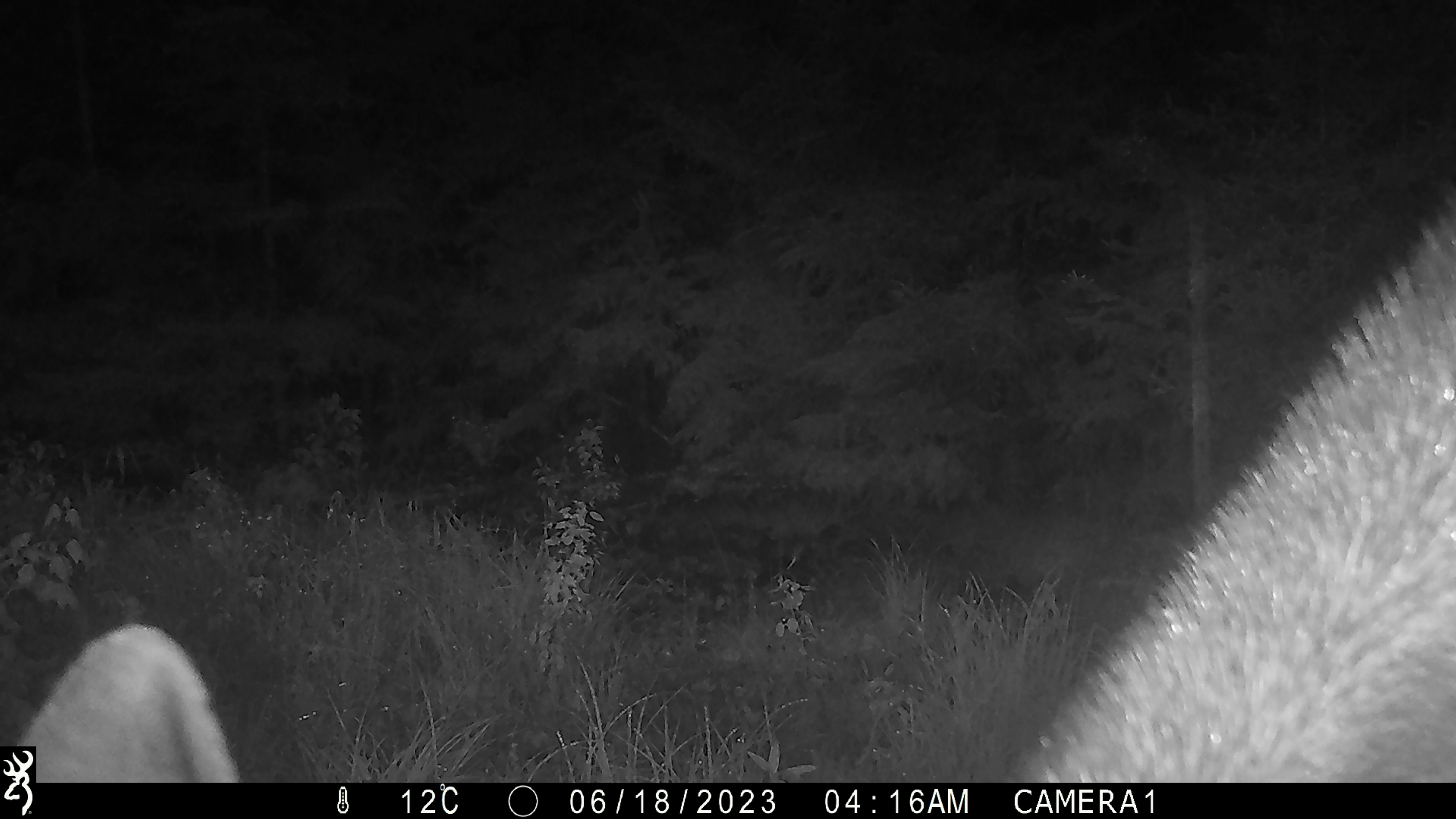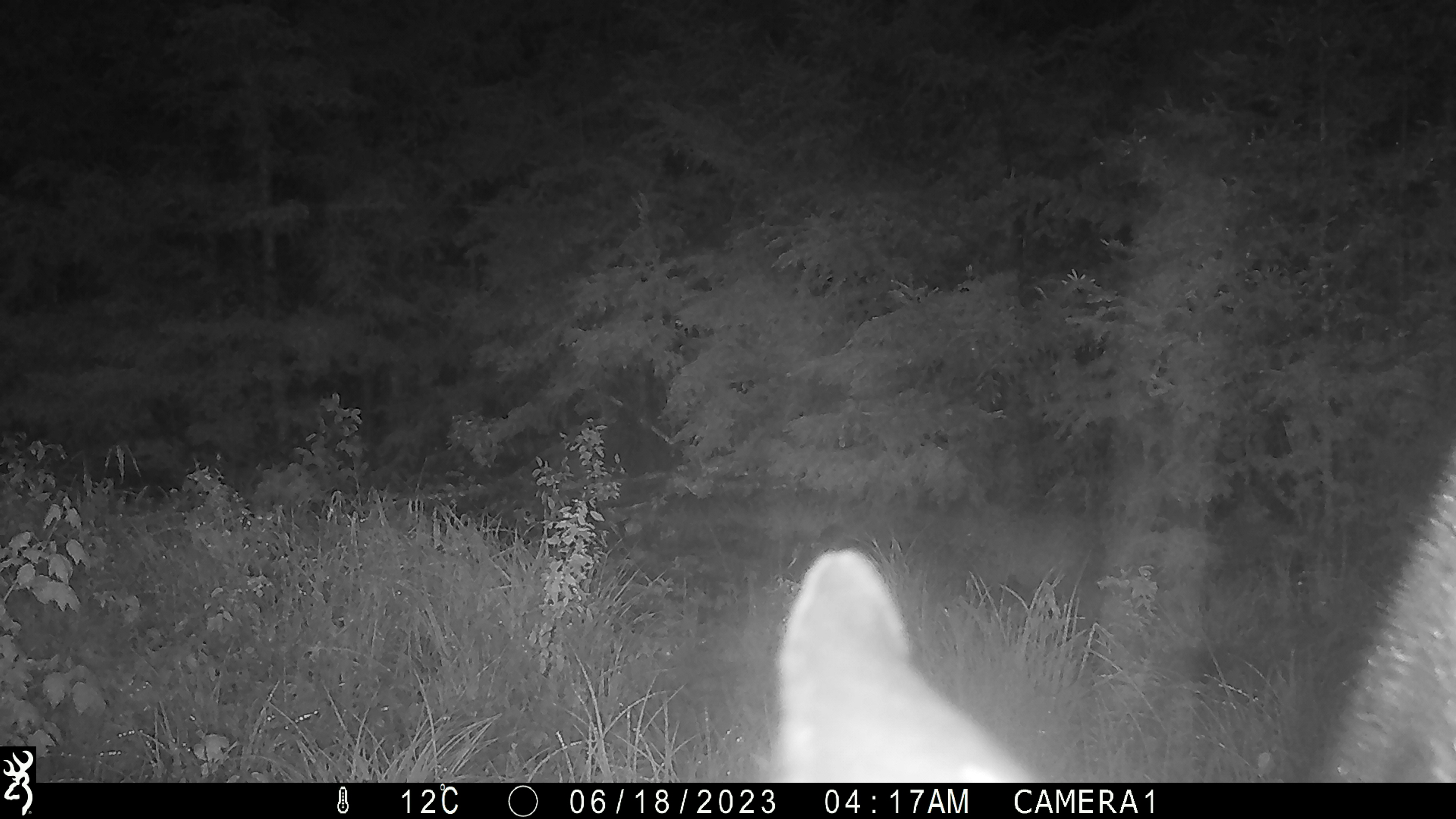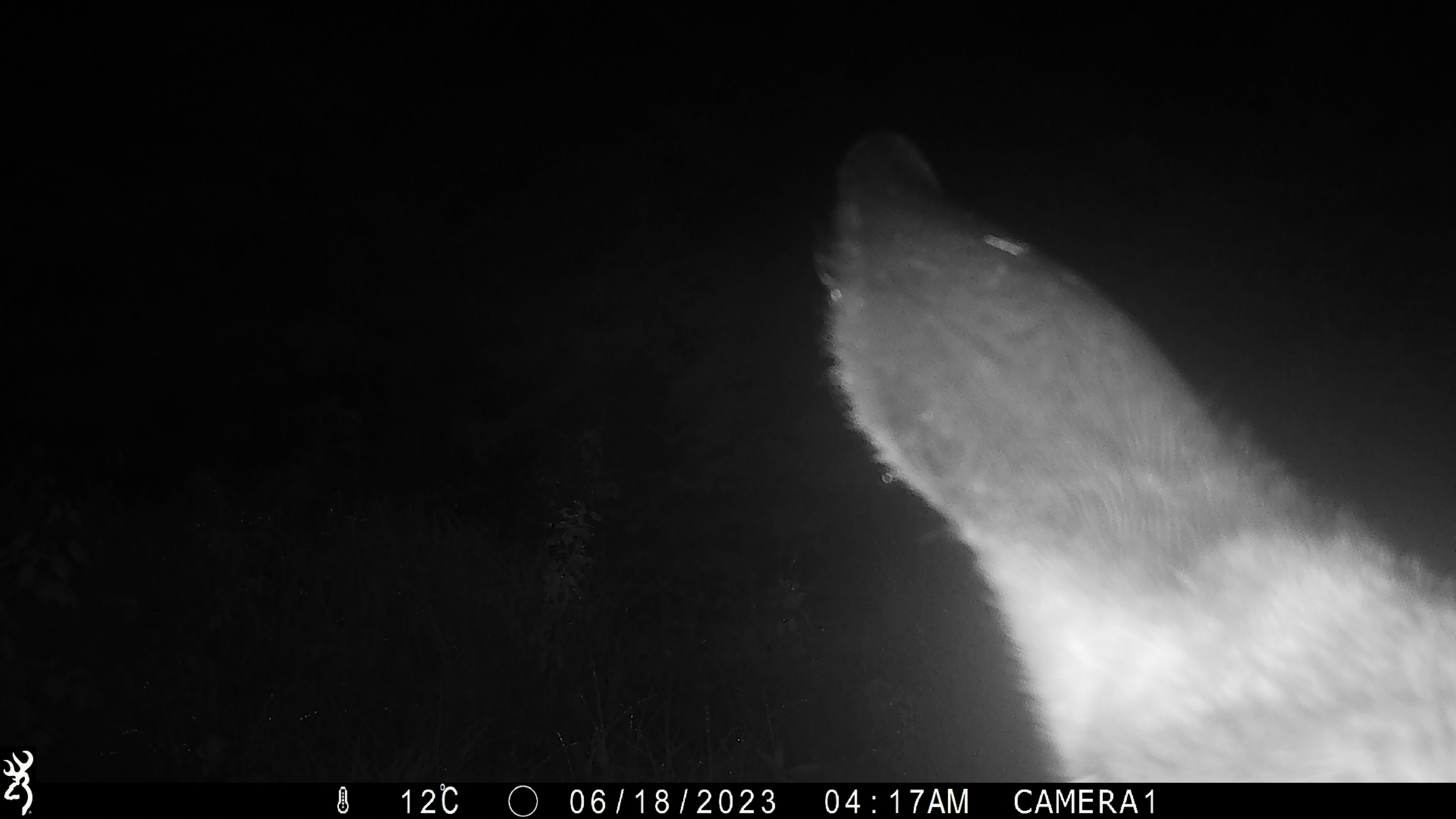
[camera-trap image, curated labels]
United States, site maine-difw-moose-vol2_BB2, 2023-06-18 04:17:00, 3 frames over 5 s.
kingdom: Animalia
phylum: Chordata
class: Mammalia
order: Artiodactyla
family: Cervidae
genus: Alces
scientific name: Alces alces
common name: moose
Moose (Alces alces).